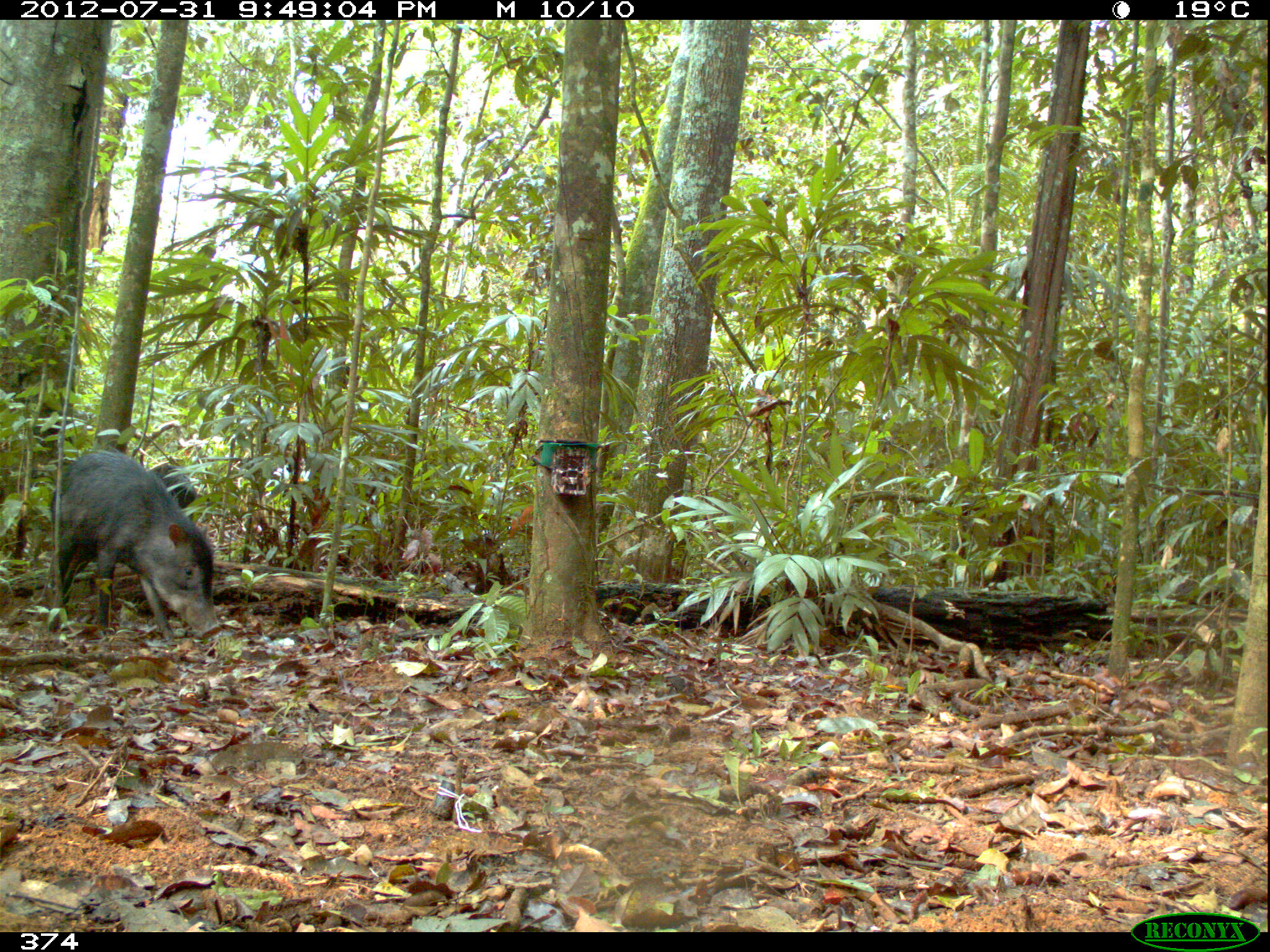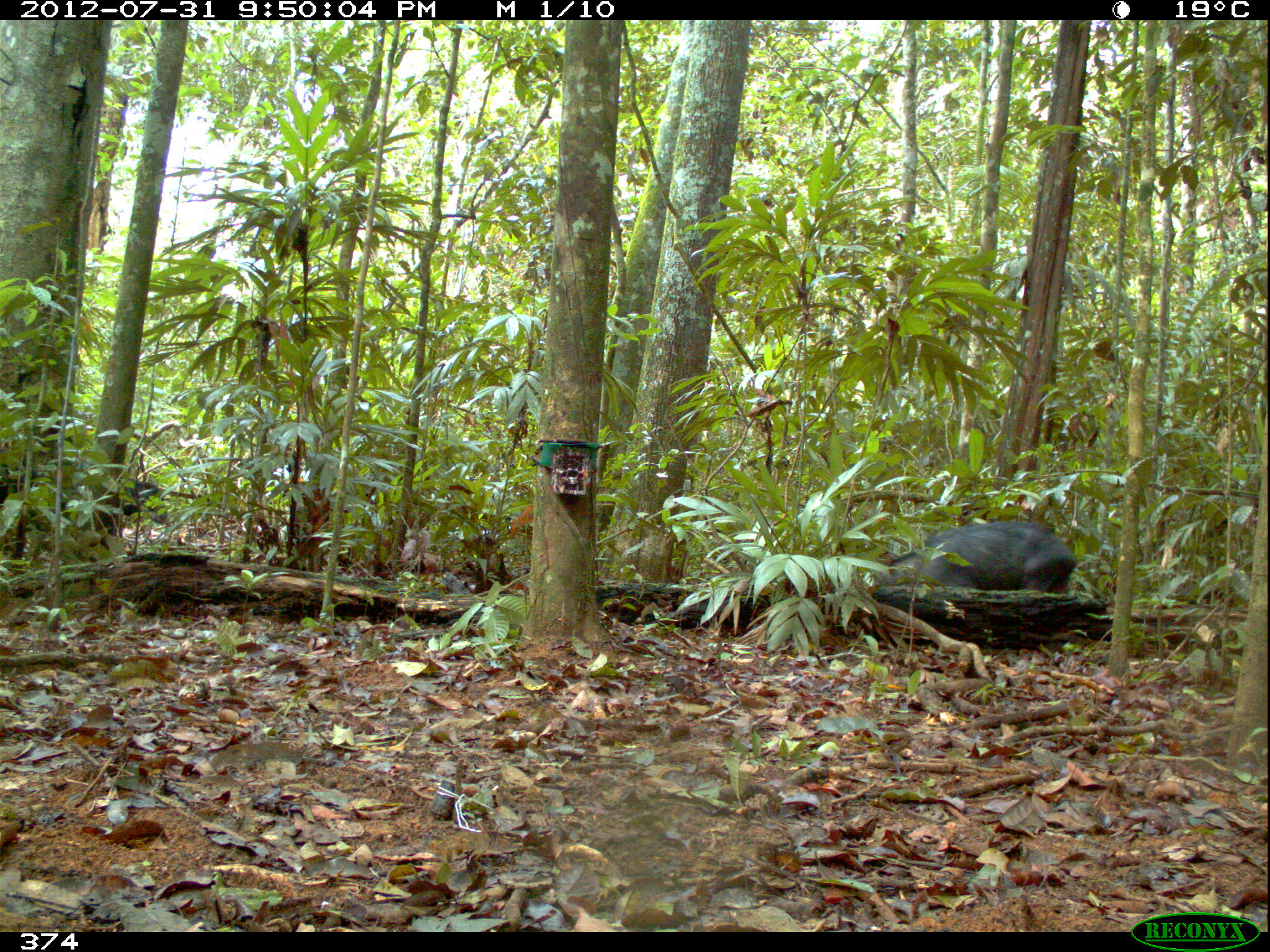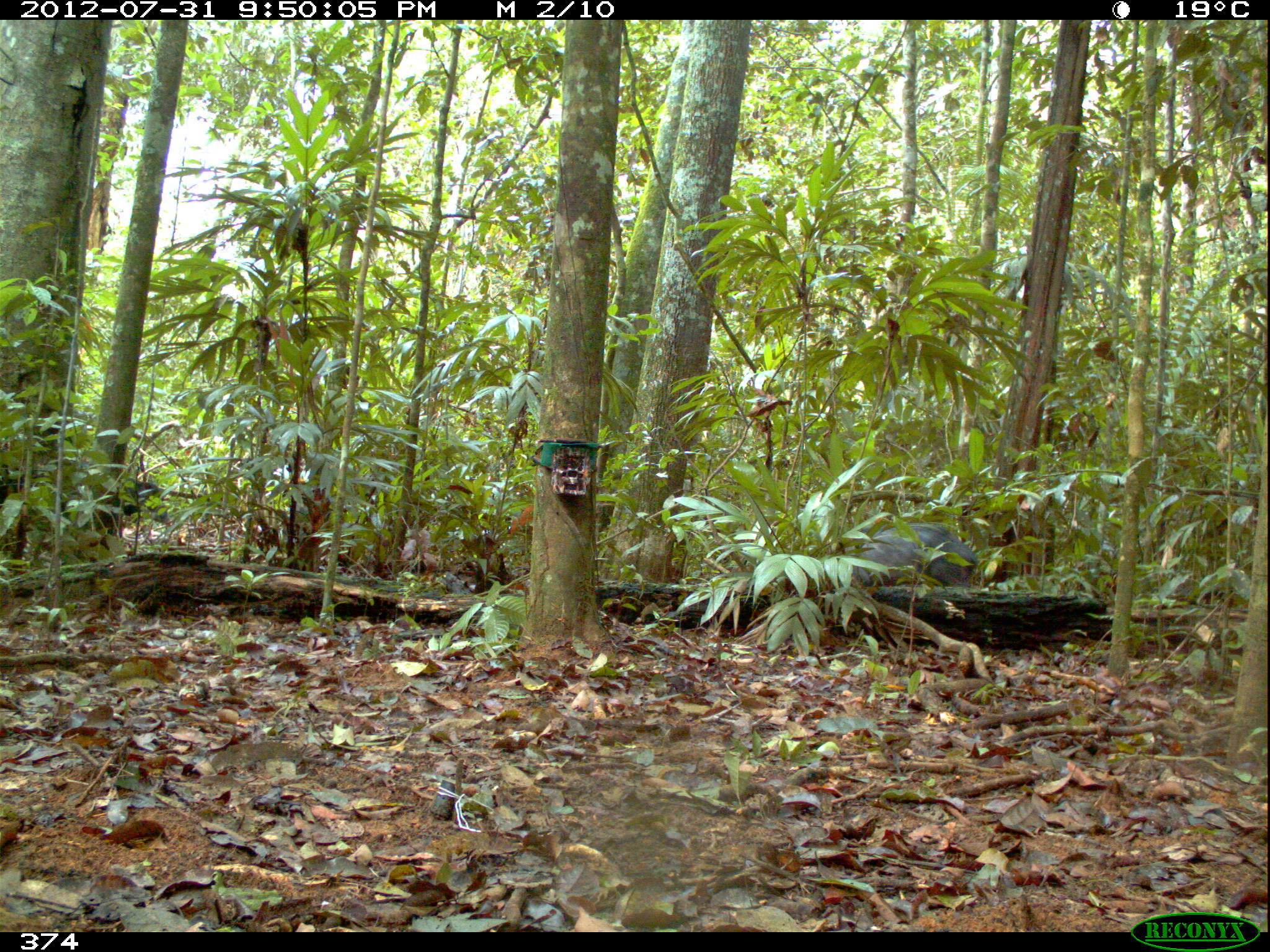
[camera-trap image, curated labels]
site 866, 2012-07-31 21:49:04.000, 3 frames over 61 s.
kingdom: Animalia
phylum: Chordata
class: Mammalia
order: Artiodactyla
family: Tayassuidae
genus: Tayassu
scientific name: Tayassu pecari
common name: white-lipped peccary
Tayassu pecari (white-lipped peccary).